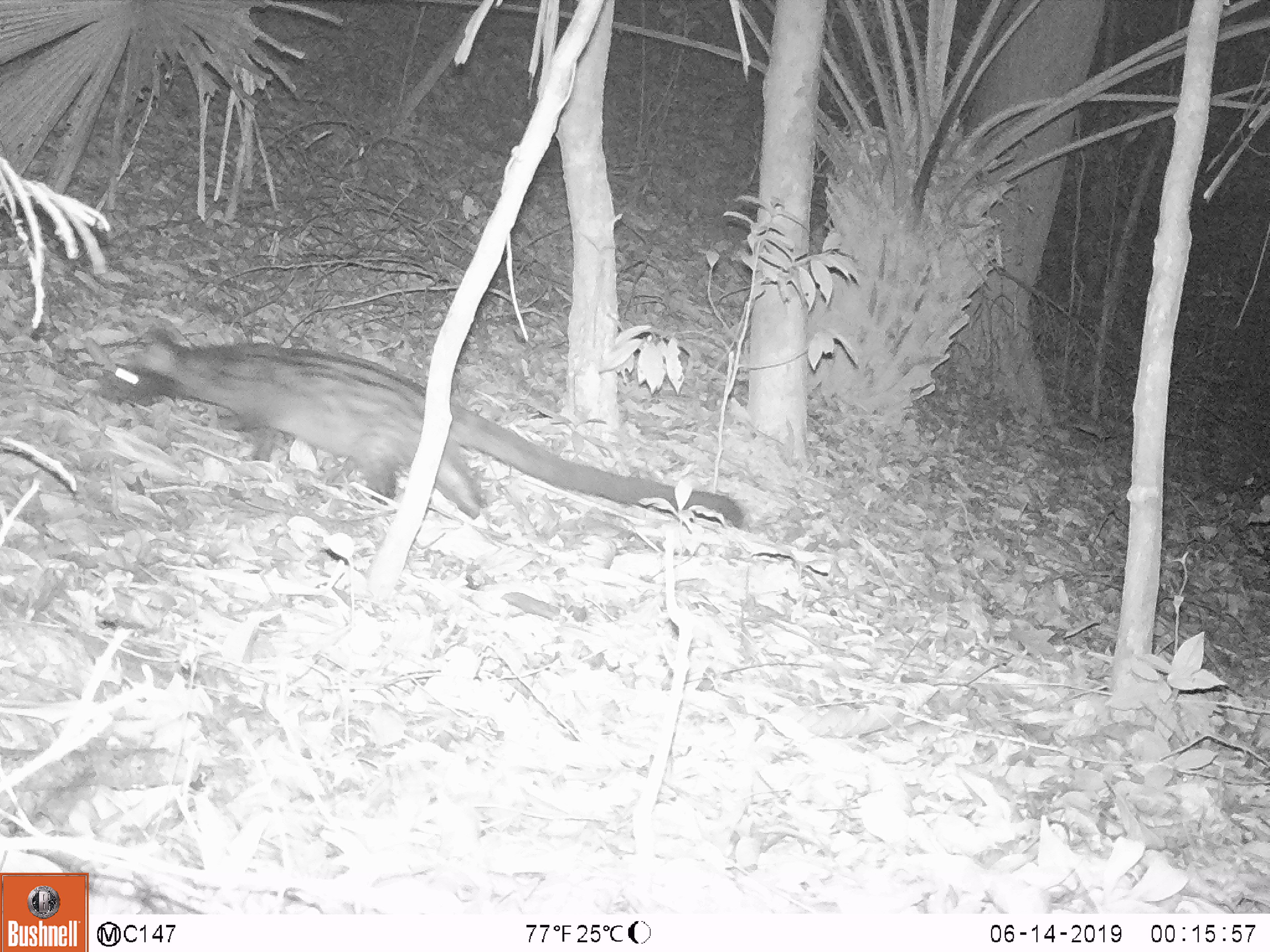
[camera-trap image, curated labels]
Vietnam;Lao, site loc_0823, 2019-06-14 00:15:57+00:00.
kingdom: Animalia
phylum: Chordata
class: Mammalia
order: Carnivora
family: Viverridae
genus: Paradoxurus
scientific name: Paradoxurus hermaphroditus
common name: common palm civet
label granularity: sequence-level